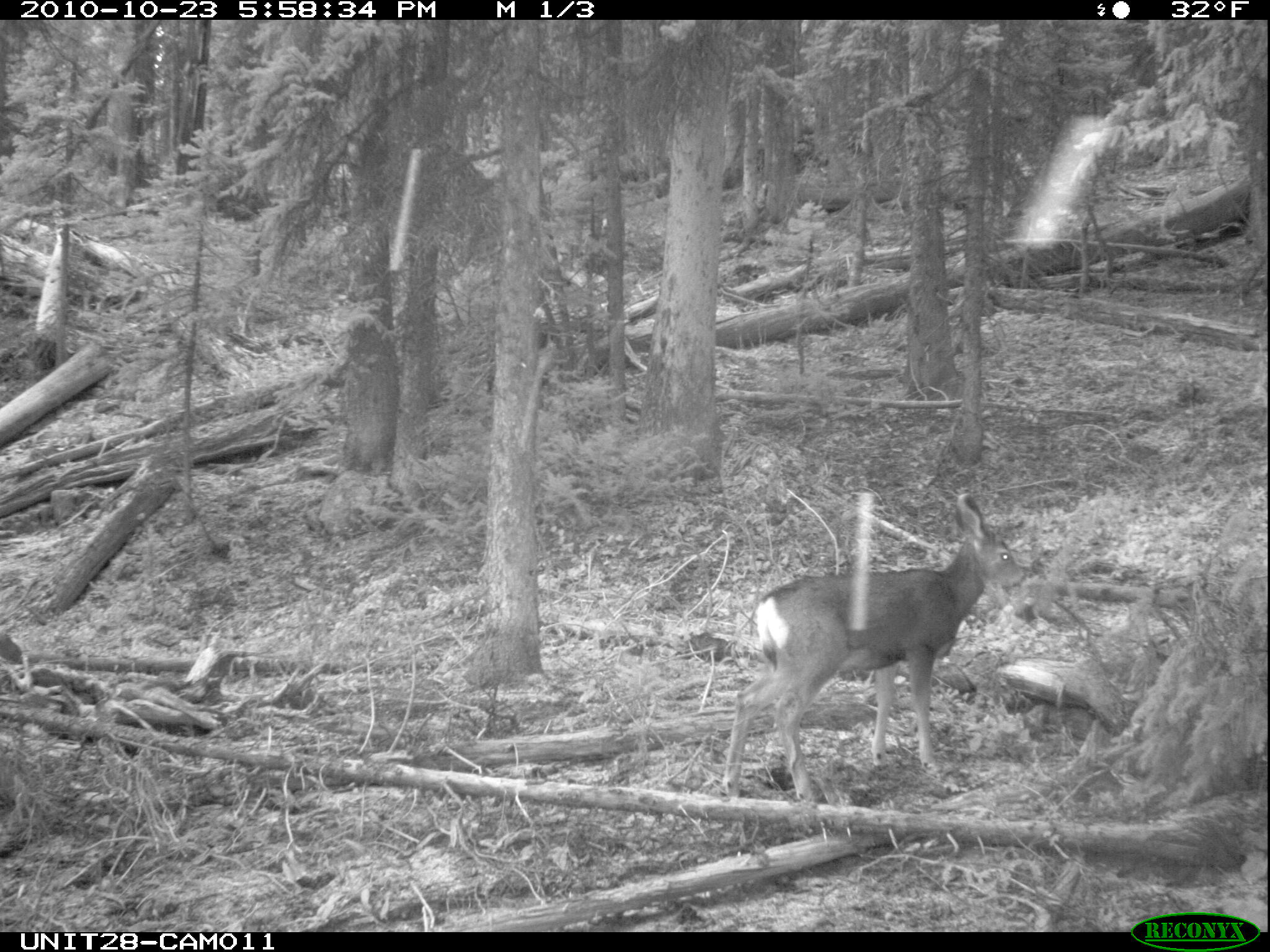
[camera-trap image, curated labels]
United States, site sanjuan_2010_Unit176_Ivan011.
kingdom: Animalia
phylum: Chordata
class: Mammalia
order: Artiodactyla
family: Cervidae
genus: Odocoileus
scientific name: Odocoileus hemionus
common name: mule deer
Odocoileus hemionus (mule deer).